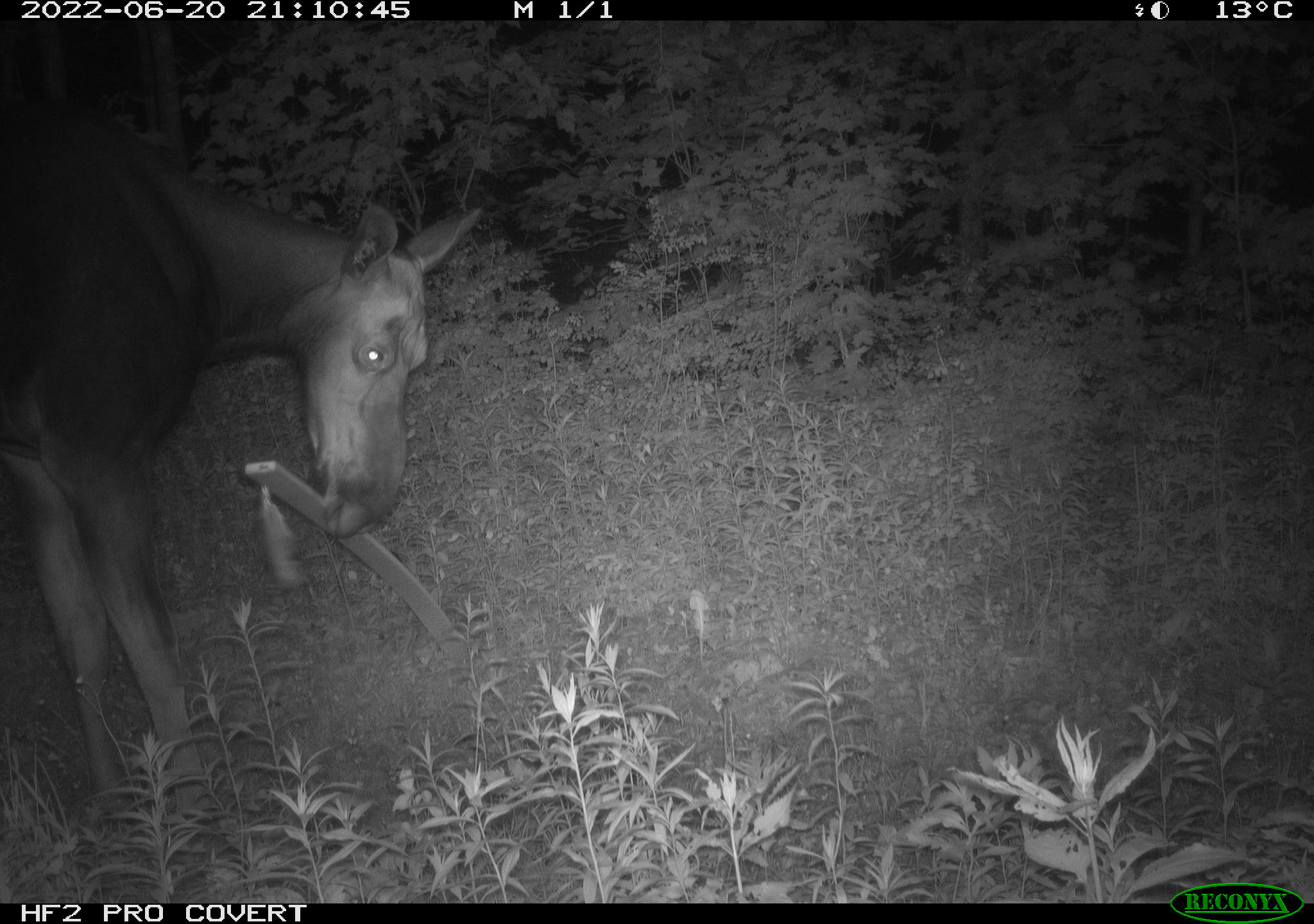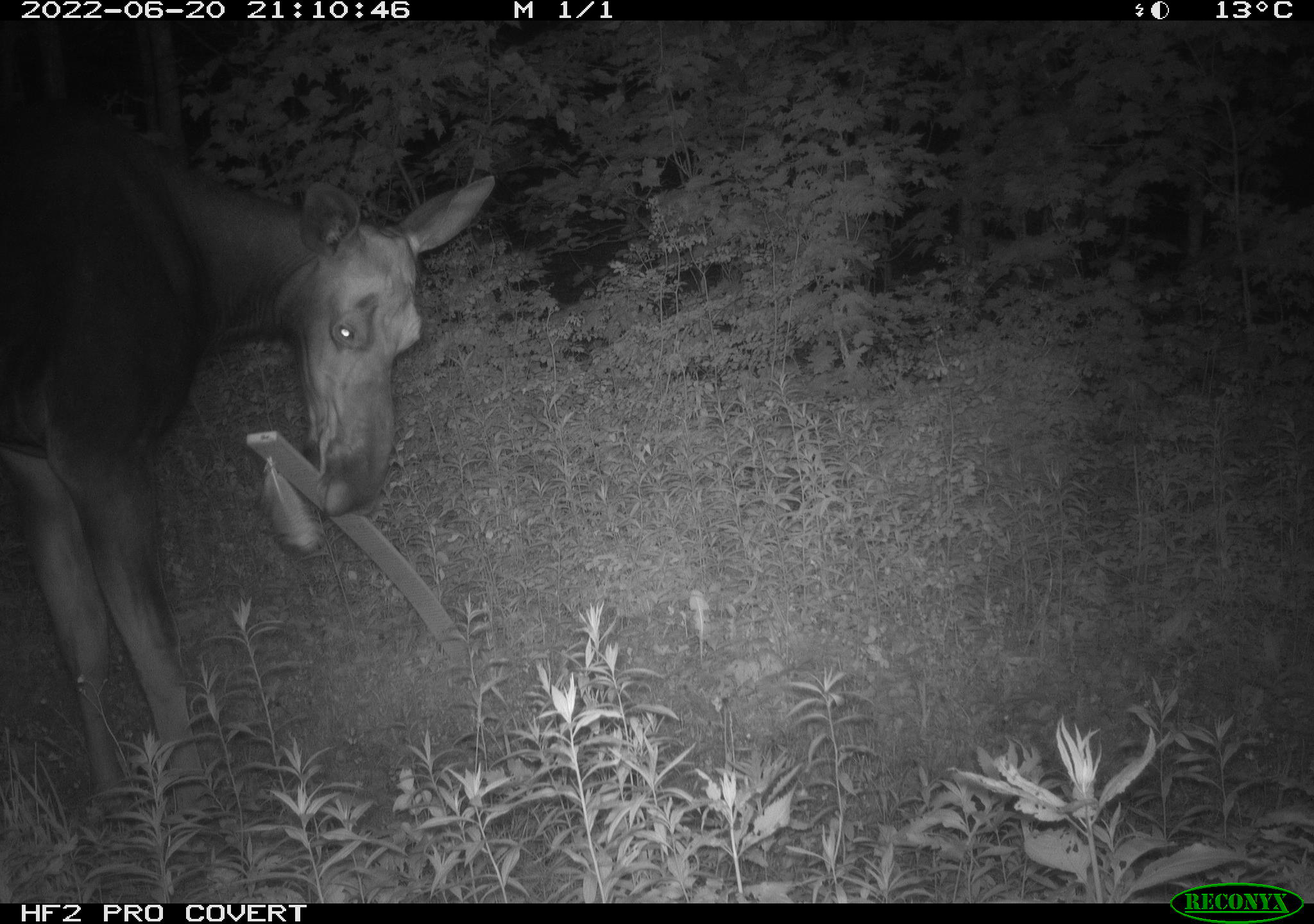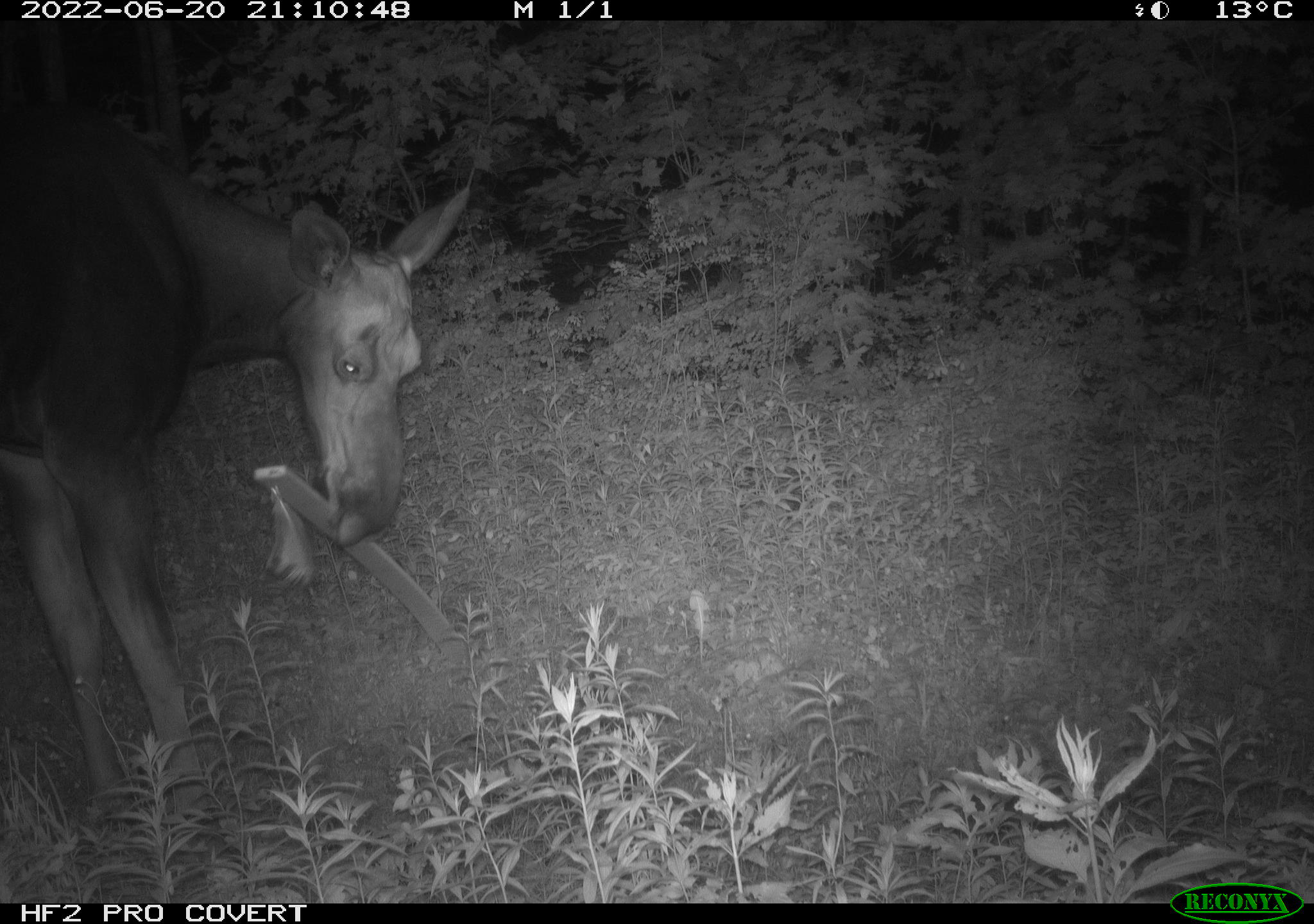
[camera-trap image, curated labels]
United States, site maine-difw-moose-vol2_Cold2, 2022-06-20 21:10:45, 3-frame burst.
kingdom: Animalia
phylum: Chordata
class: Mammalia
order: Artiodactyla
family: Cervidae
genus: Alces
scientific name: Alces alces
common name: moose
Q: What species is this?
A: Moose (Alces alces).